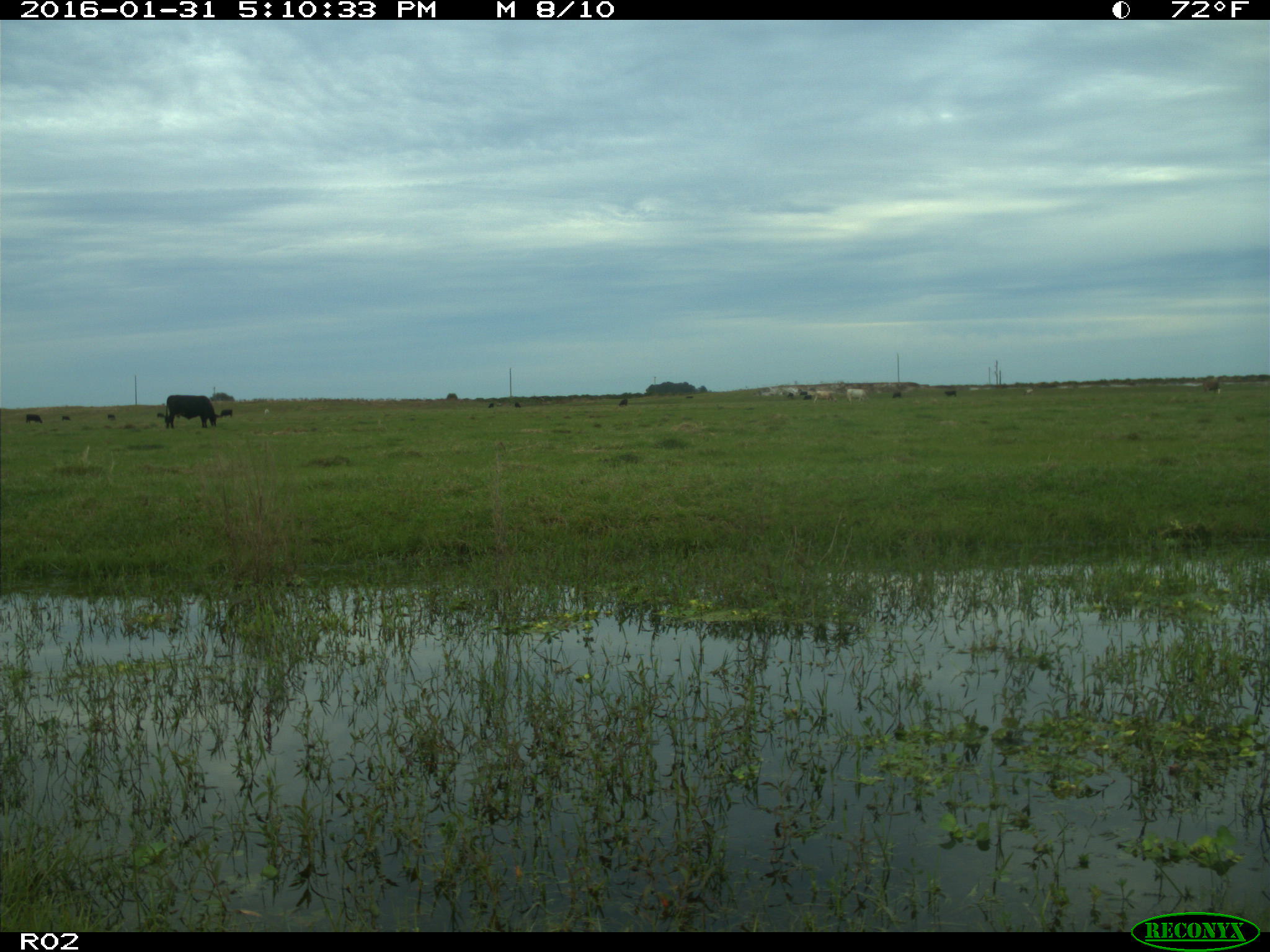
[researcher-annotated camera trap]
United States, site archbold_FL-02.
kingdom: Animalia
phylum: Chordata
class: Mammalia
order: Artiodactyla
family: Bovidae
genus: Bos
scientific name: Bos taurus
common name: domestic cow